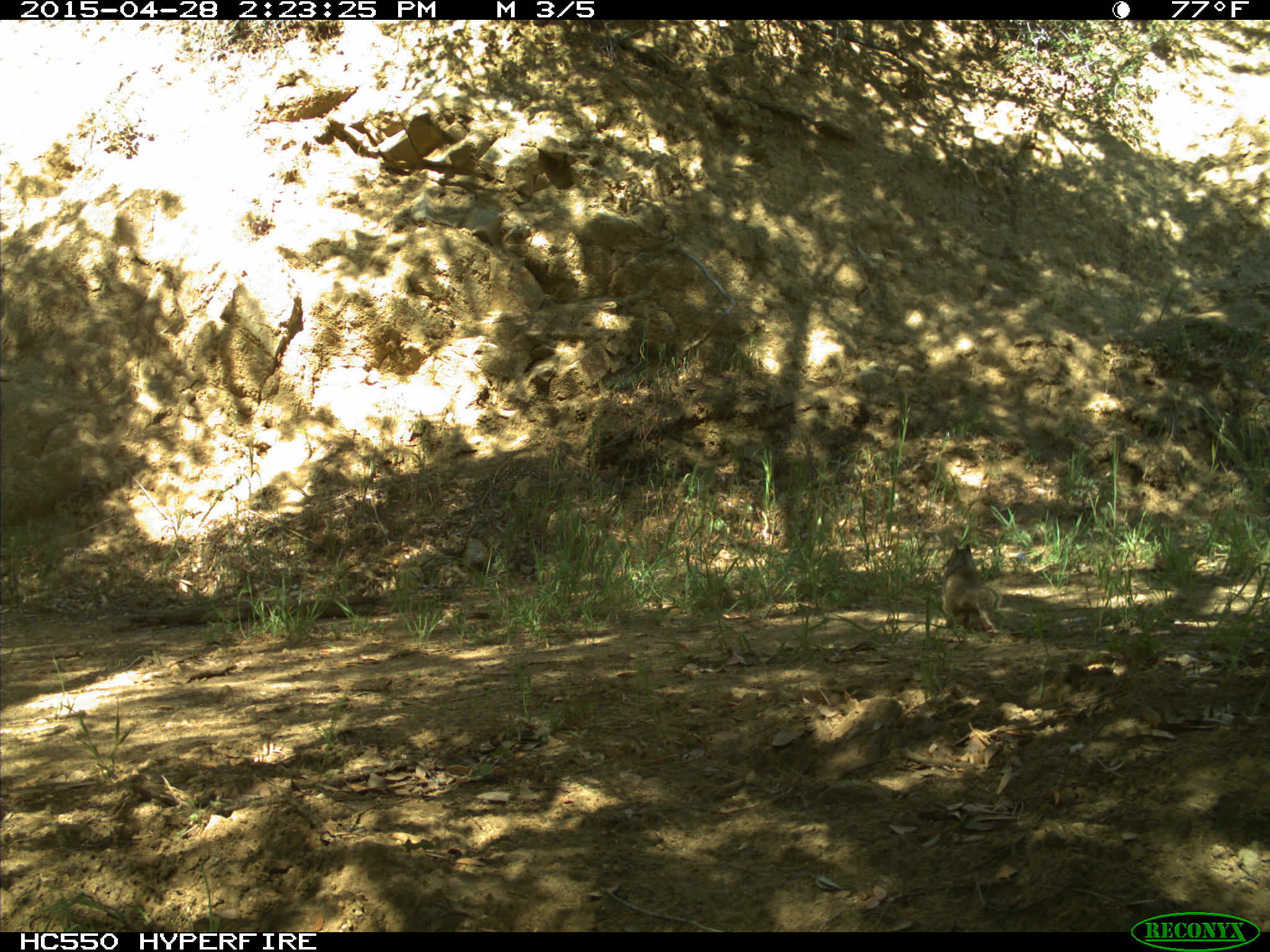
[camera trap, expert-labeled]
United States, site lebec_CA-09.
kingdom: Animalia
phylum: Chordata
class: Mammalia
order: Rodentia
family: Sciuridae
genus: Otospermophilus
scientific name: Otospermophilus beecheyi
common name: california ground squirrel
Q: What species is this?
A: Otospermophilus beecheyi (california ground squirrel).